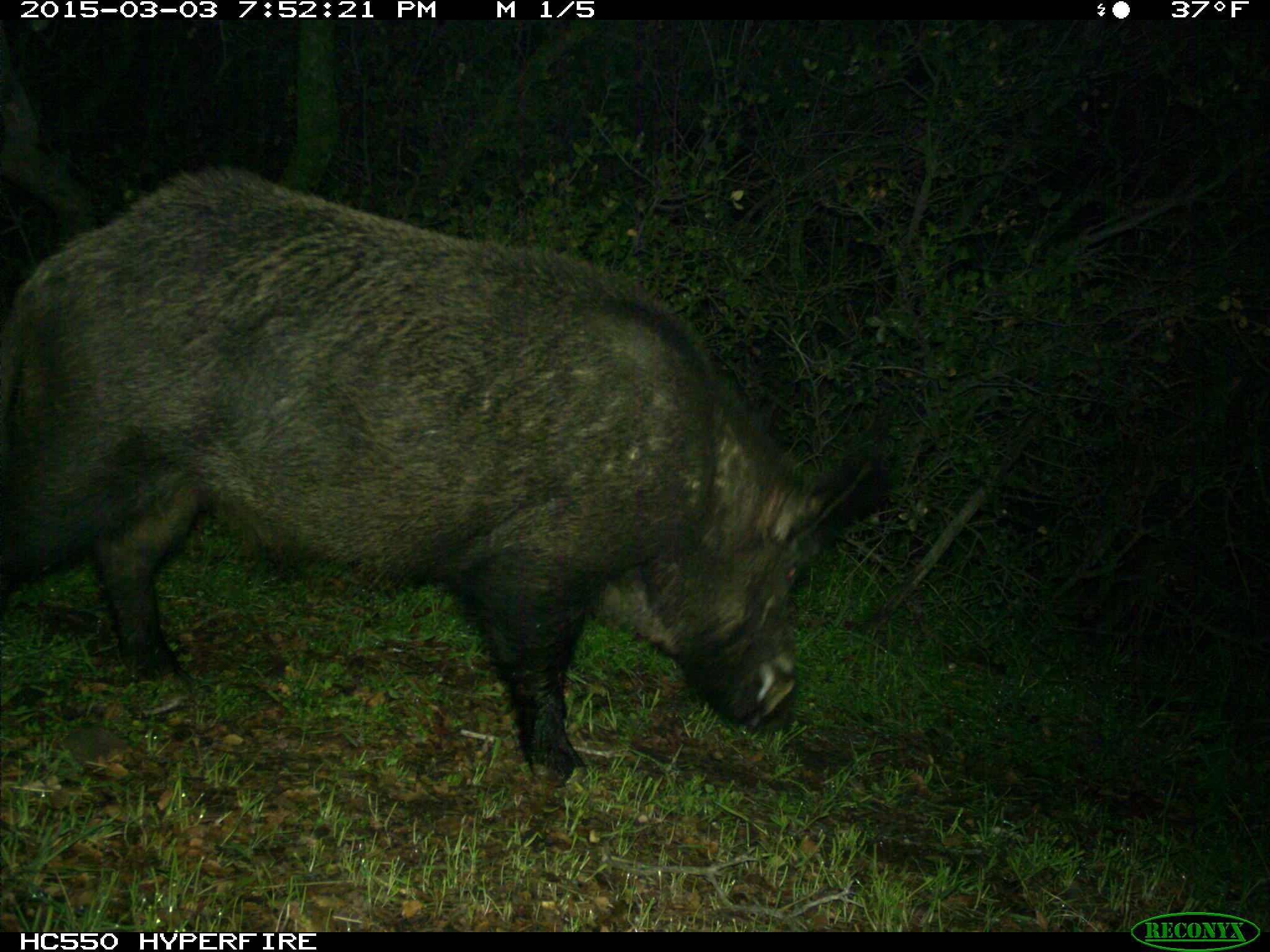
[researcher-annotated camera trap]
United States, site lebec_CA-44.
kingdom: Animalia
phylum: Chordata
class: Mammalia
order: Artiodactyla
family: Suidae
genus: Sus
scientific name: Sus scrofa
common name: wild boar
Sus scrofa (wild boar).